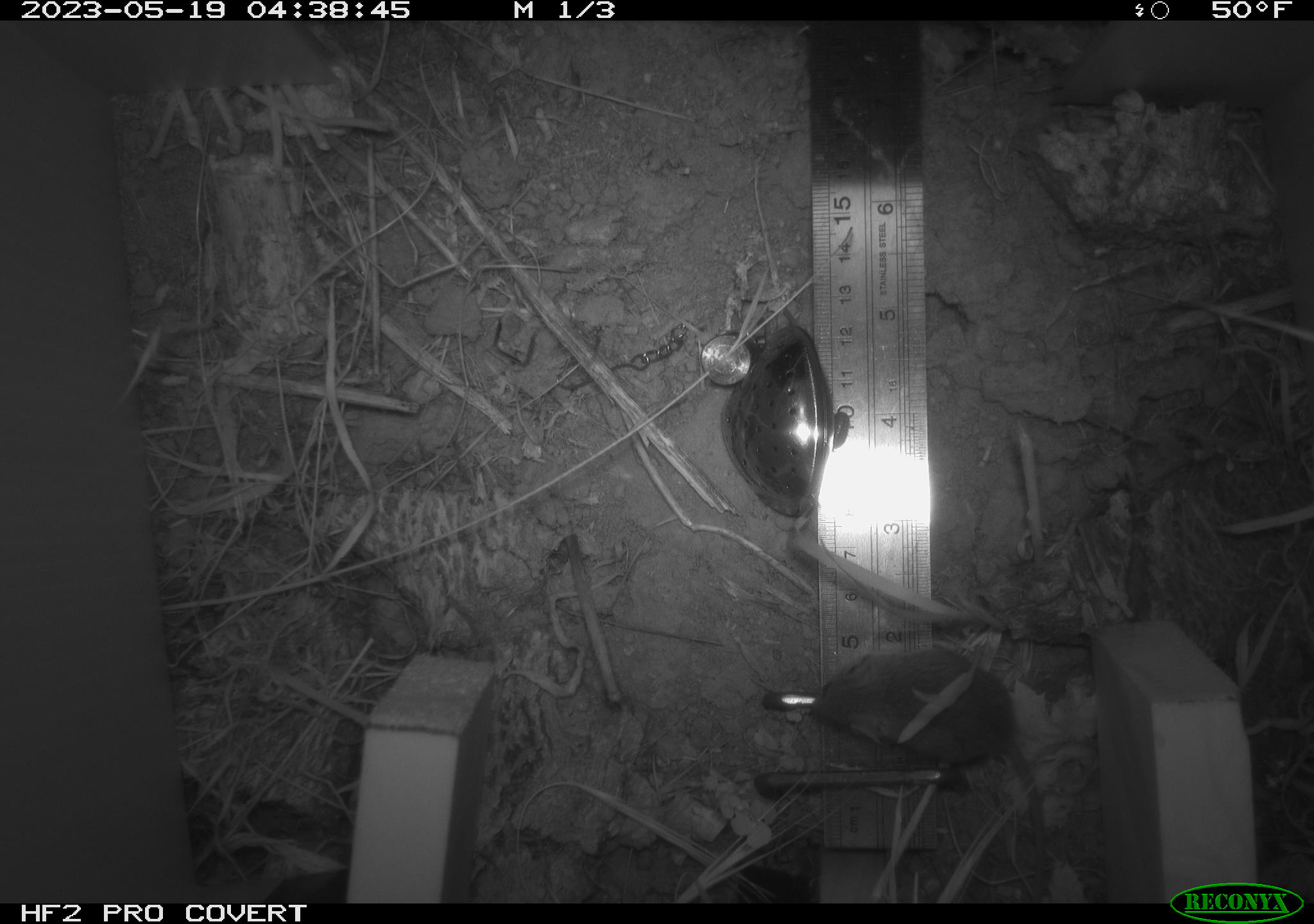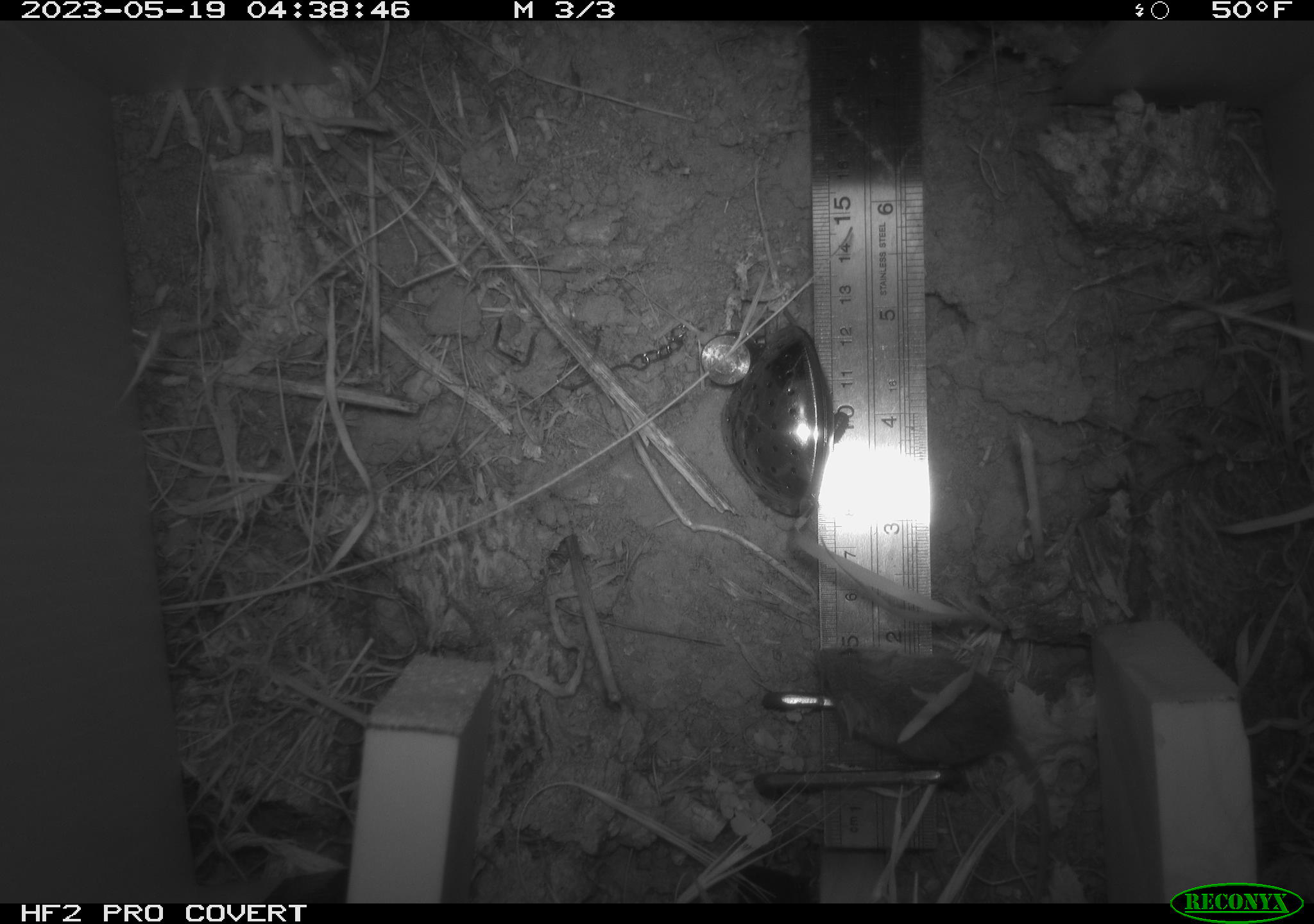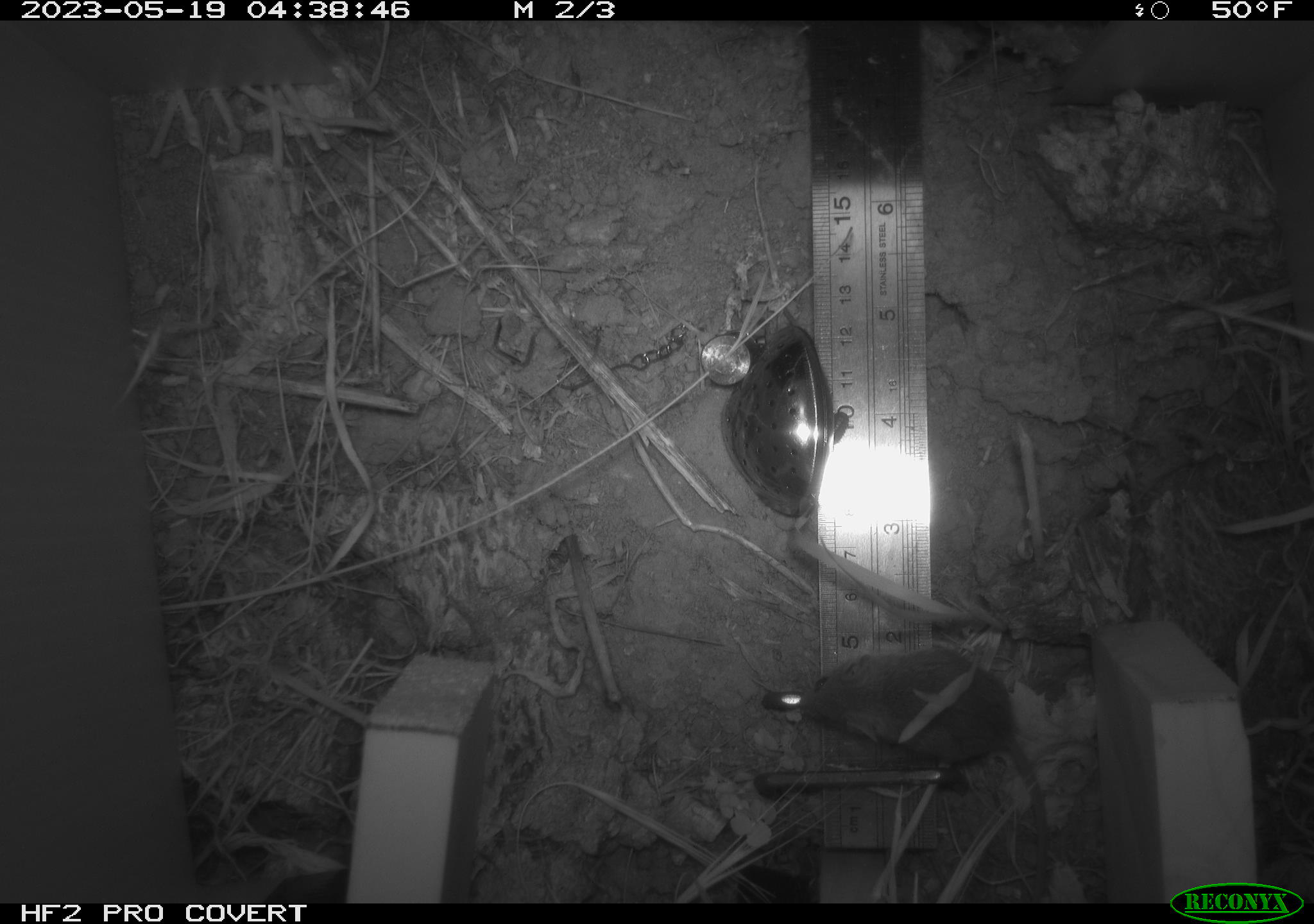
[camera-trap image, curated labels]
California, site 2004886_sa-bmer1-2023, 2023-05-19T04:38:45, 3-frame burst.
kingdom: Animalia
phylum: Chordata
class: Mammalia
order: Rodentia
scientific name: Rodentia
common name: mouse species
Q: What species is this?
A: Mouse species (Rodentia).